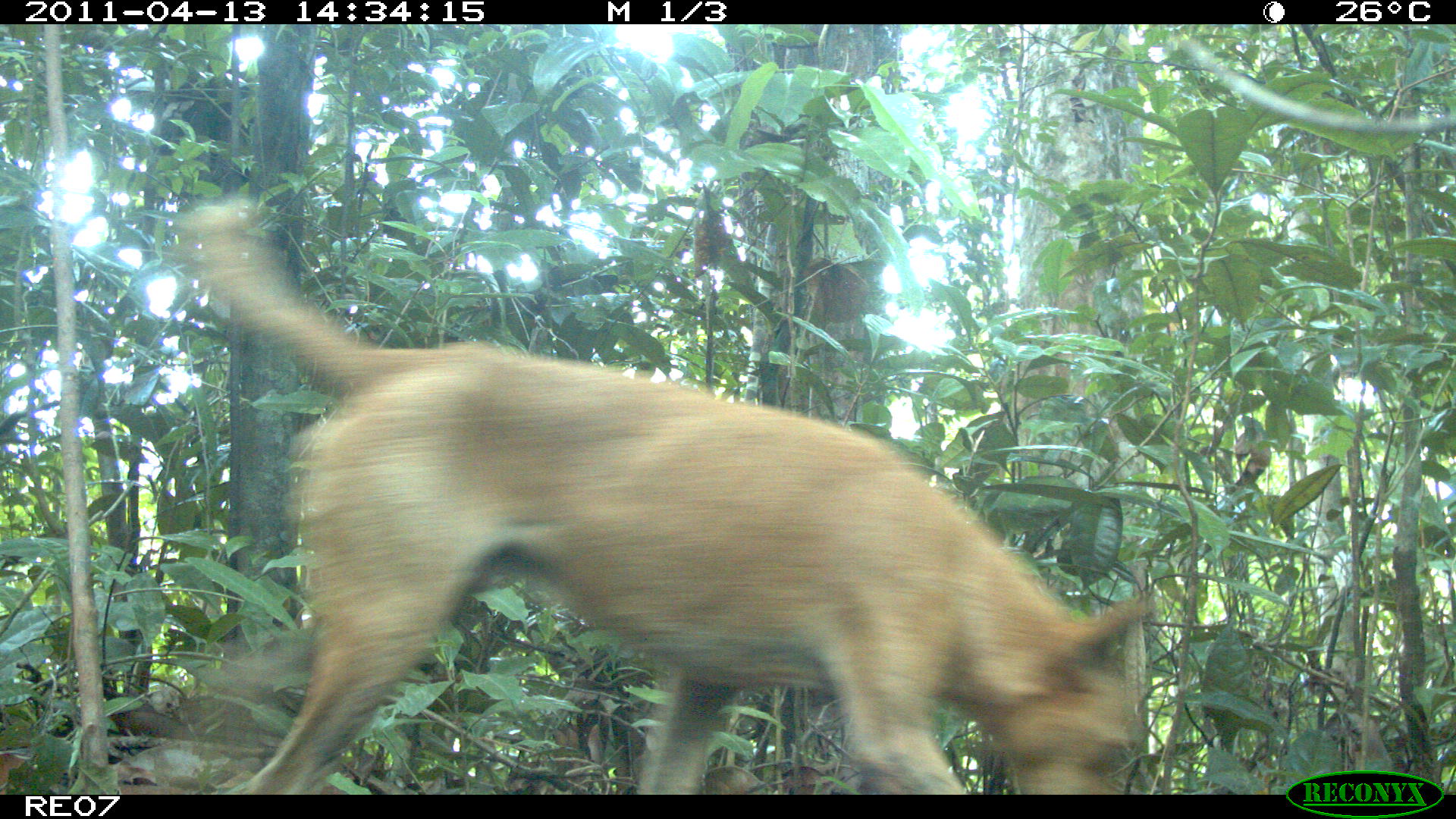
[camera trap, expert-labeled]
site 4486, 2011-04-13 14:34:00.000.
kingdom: Animalia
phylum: Chordata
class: Mammalia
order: Carnivora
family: Canidae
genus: Canis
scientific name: Canis familiaris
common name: domestic dog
Canis familiaris (domestic dog), count 1.